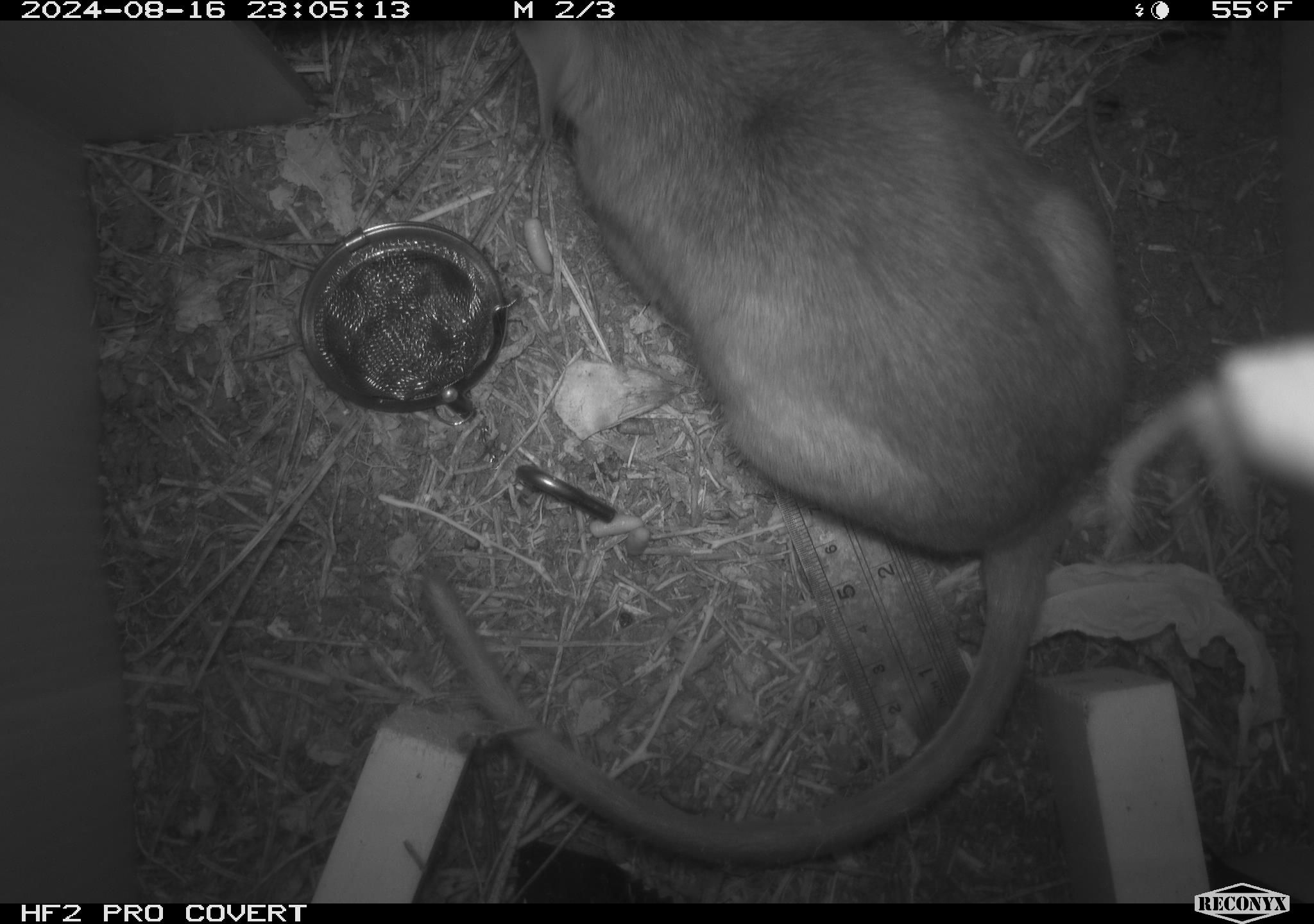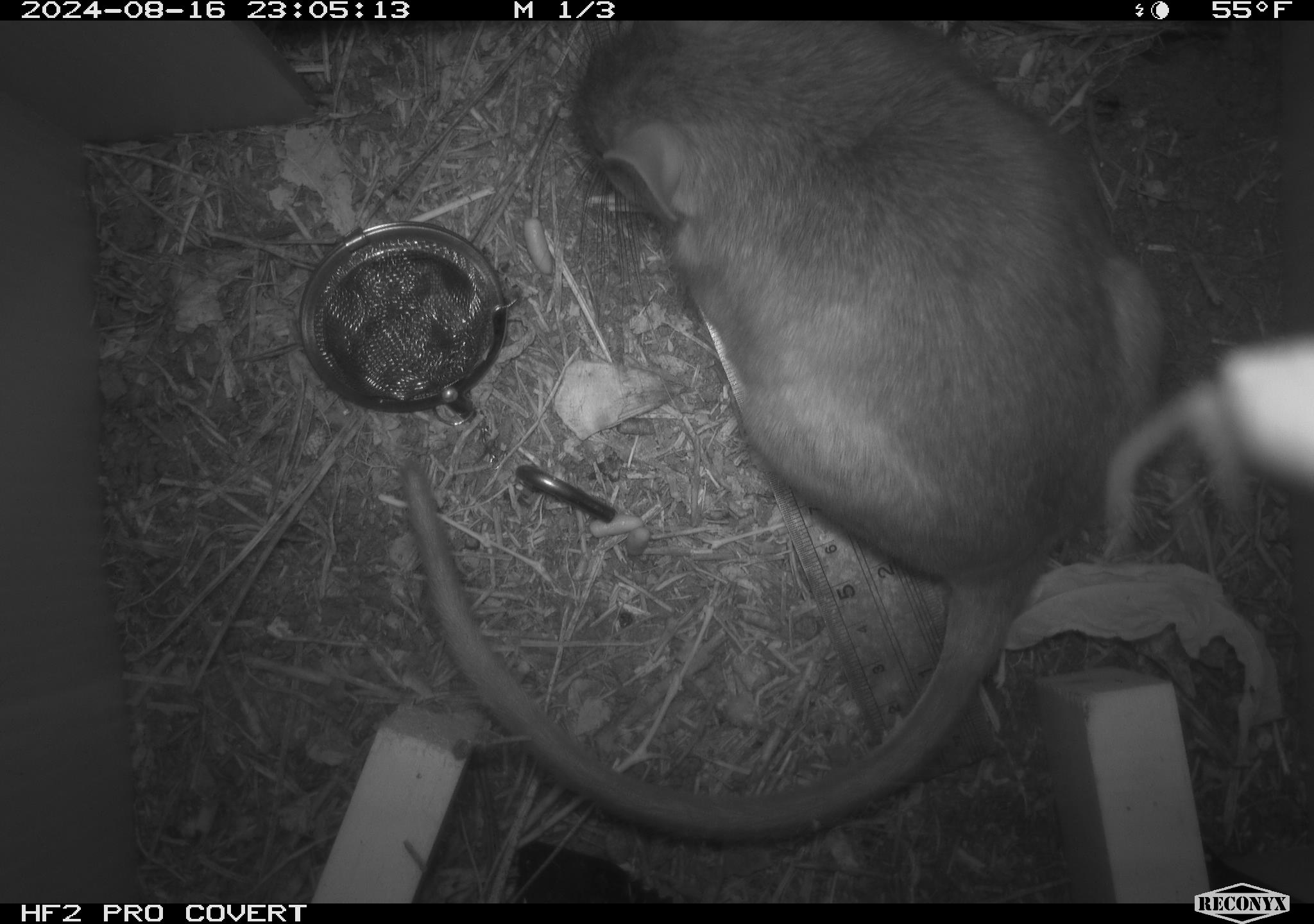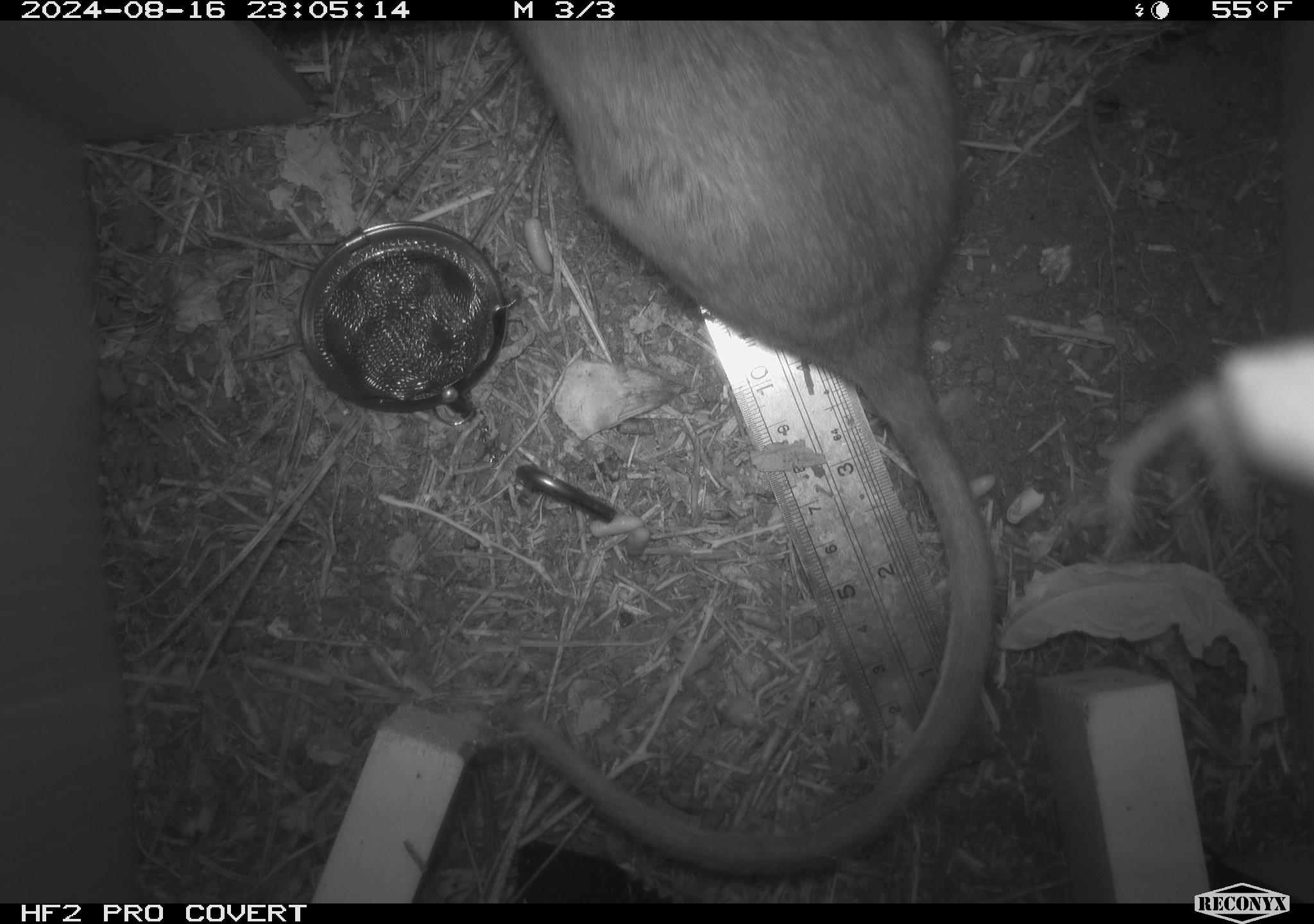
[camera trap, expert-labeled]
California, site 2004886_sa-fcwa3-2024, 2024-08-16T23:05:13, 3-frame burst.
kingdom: Animalia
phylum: Chordata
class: Mammalia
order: Rodentia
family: Cricetidae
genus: Neotoma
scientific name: Neotoma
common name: pack rat or woodrat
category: neotoma species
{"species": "neotoma species (pack rat or woodrat) (Neotoma)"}